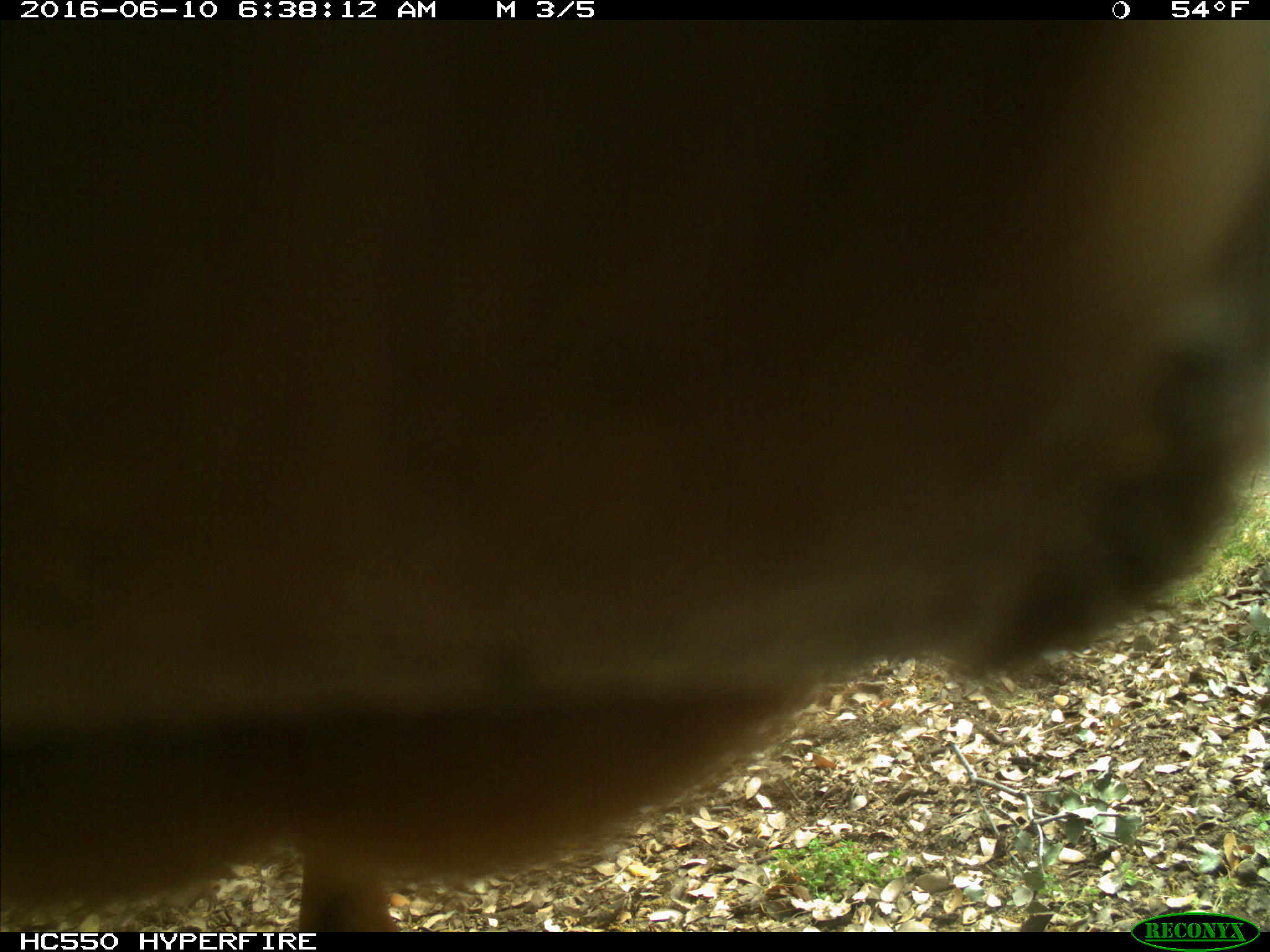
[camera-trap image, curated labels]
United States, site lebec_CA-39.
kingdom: Animalia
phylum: Chordata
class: Mammalia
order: Artiodactyla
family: Bovidae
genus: Bos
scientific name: Bos taurus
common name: domestic cow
Bos taurus (domestic cow).